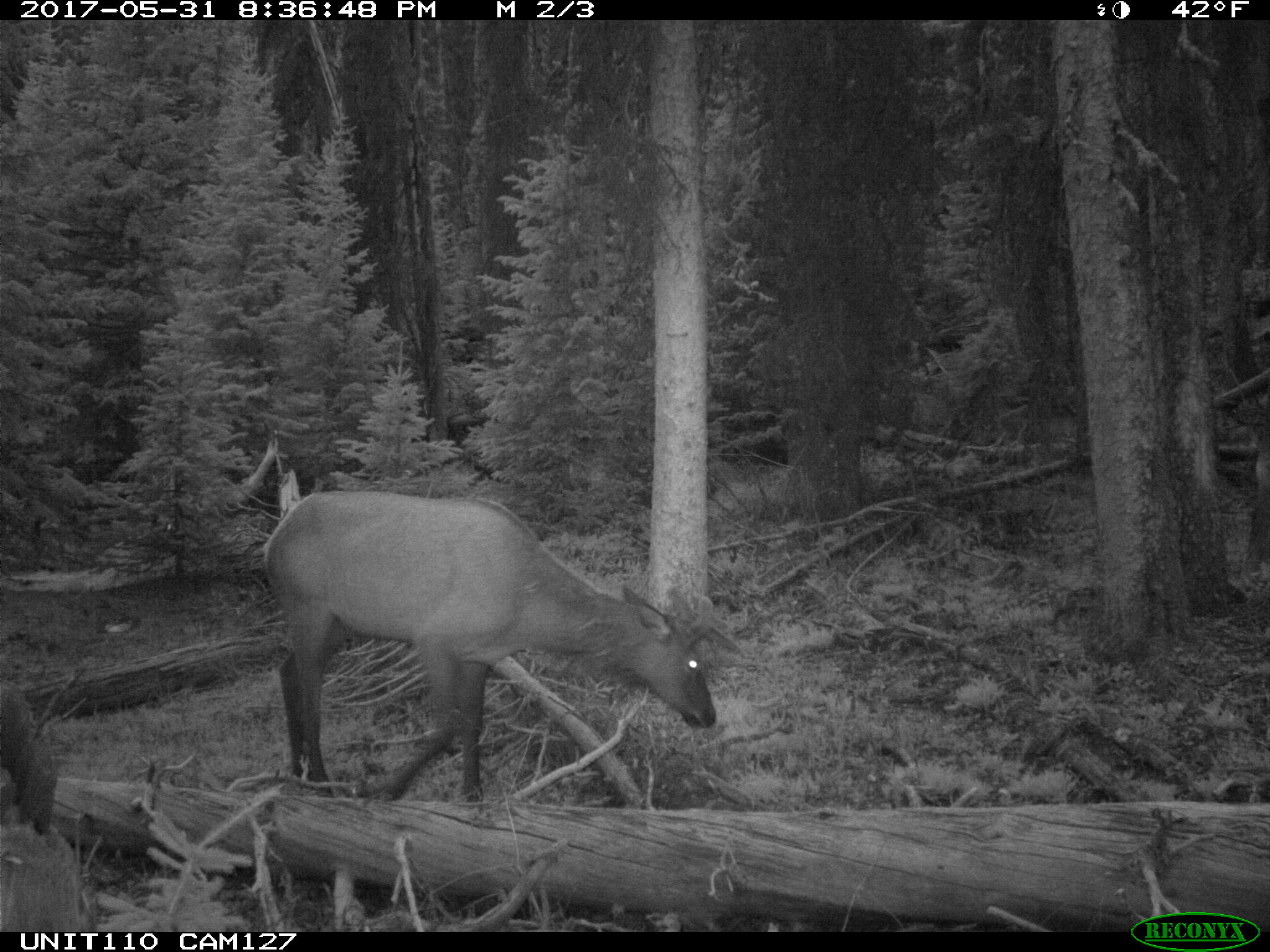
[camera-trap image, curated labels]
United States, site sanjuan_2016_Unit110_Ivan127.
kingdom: Animalia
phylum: Chordata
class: Mammalia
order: Artiodactyla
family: Cervidae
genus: Cervus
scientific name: Cervus elaphus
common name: red deer